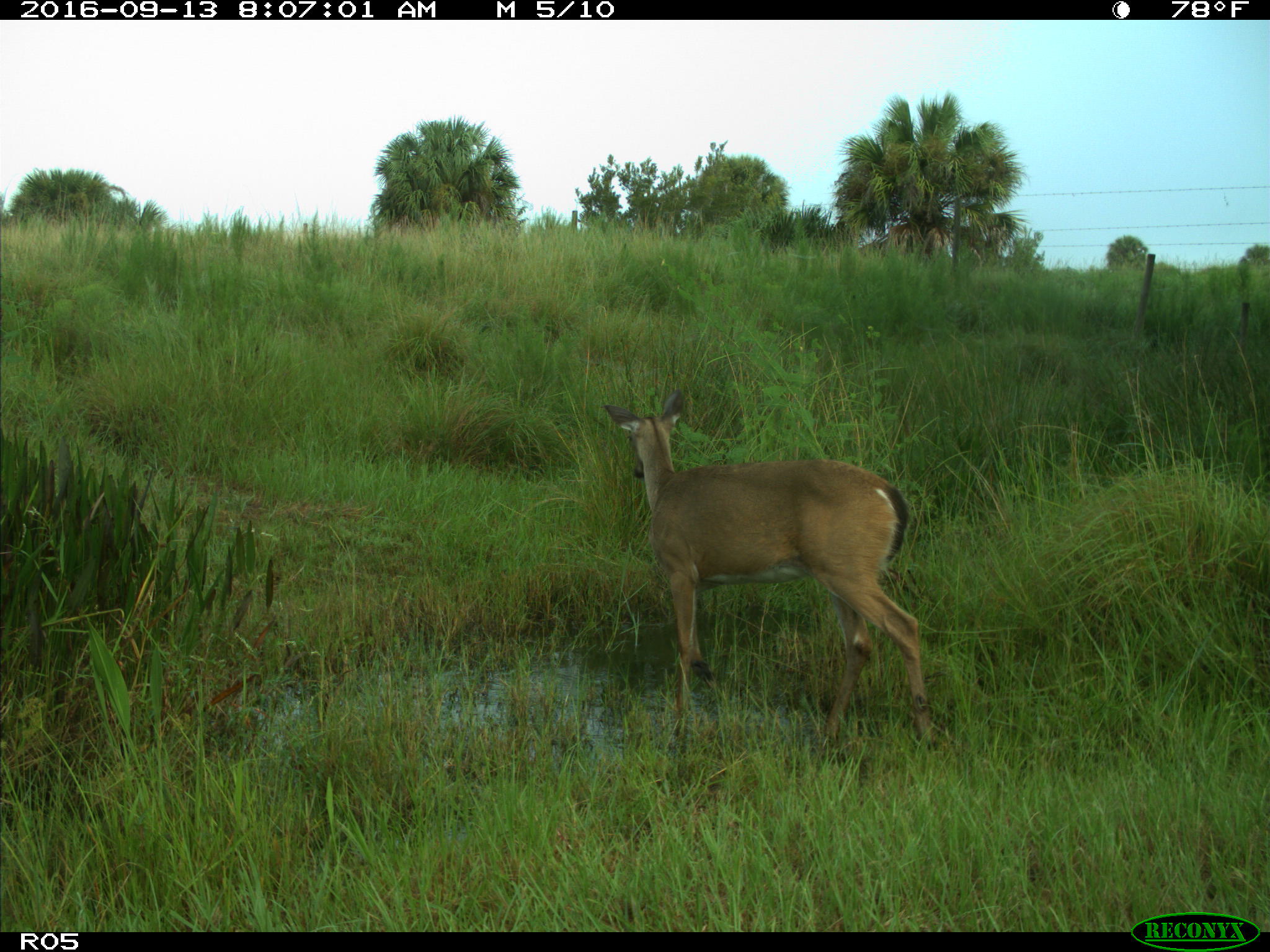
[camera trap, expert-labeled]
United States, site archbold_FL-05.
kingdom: Animalia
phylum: Chordata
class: Mammalia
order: Artiodactyla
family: Cervidae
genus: Odocoileus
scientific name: Odocoileus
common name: deer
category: unidentified deer